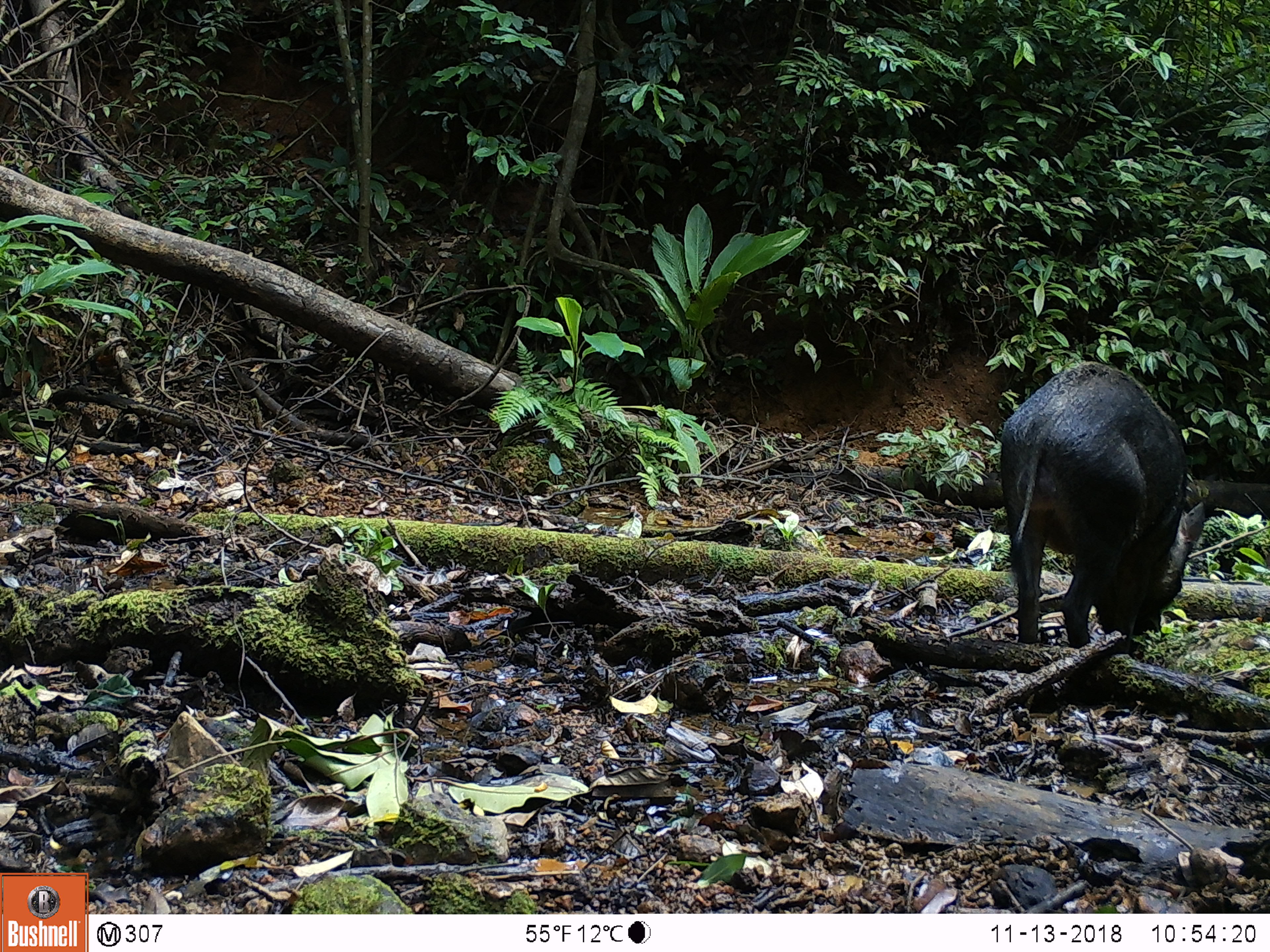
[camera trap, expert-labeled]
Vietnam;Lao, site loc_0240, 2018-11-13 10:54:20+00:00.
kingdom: Animalia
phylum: Chordata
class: Mammalia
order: Artiodactyla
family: Suidae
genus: Sus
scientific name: Sus scrofa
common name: eurasian wild pig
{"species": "eurasian wild pig (Sus scrofa)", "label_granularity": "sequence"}